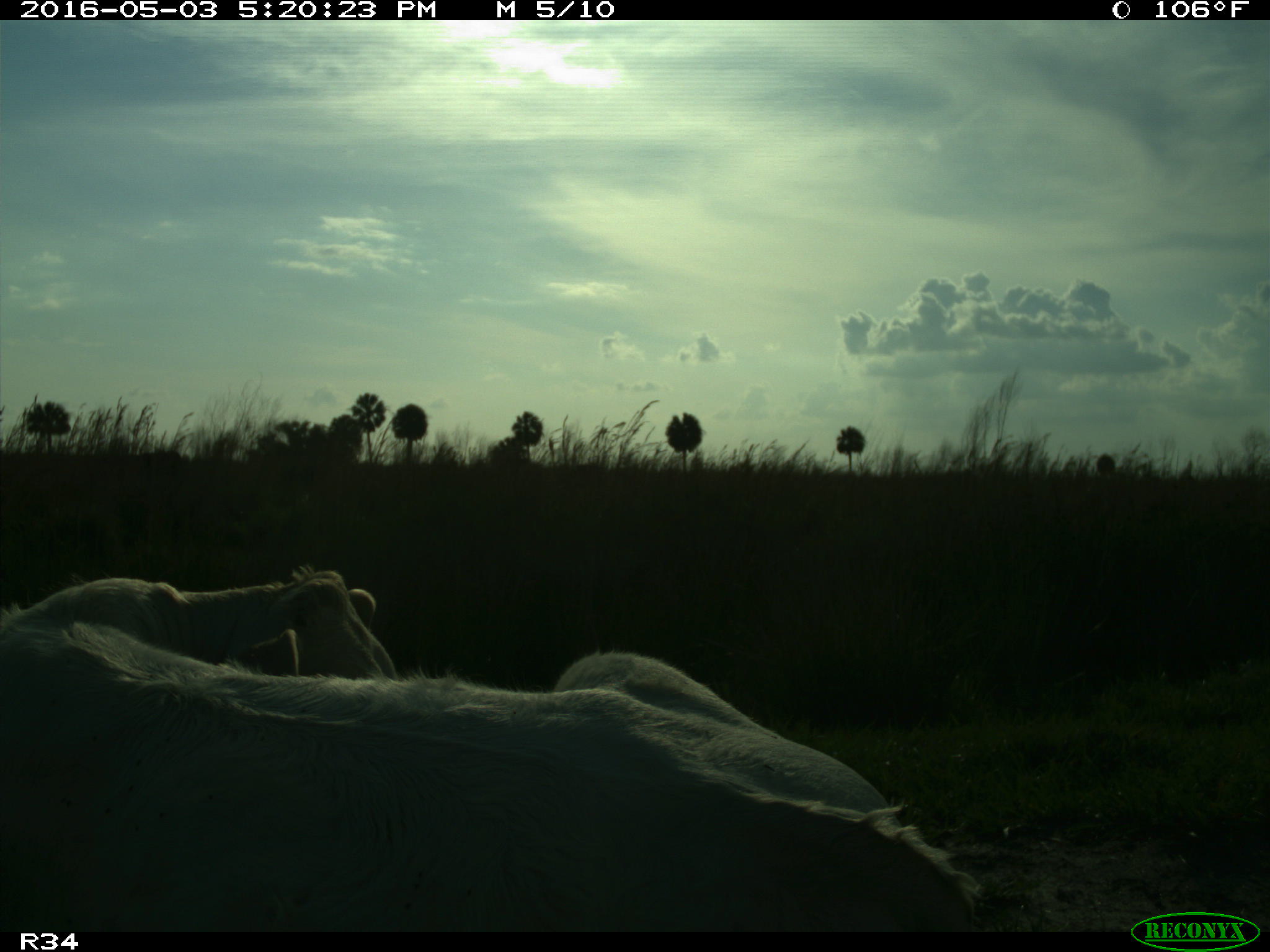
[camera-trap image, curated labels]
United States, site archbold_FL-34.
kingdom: Animalia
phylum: Chordata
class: Mammalia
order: Artiodactyla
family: Bovidae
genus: Bos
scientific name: Bos taurus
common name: domestic cow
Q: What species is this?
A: Bos taurus (domestic cow).